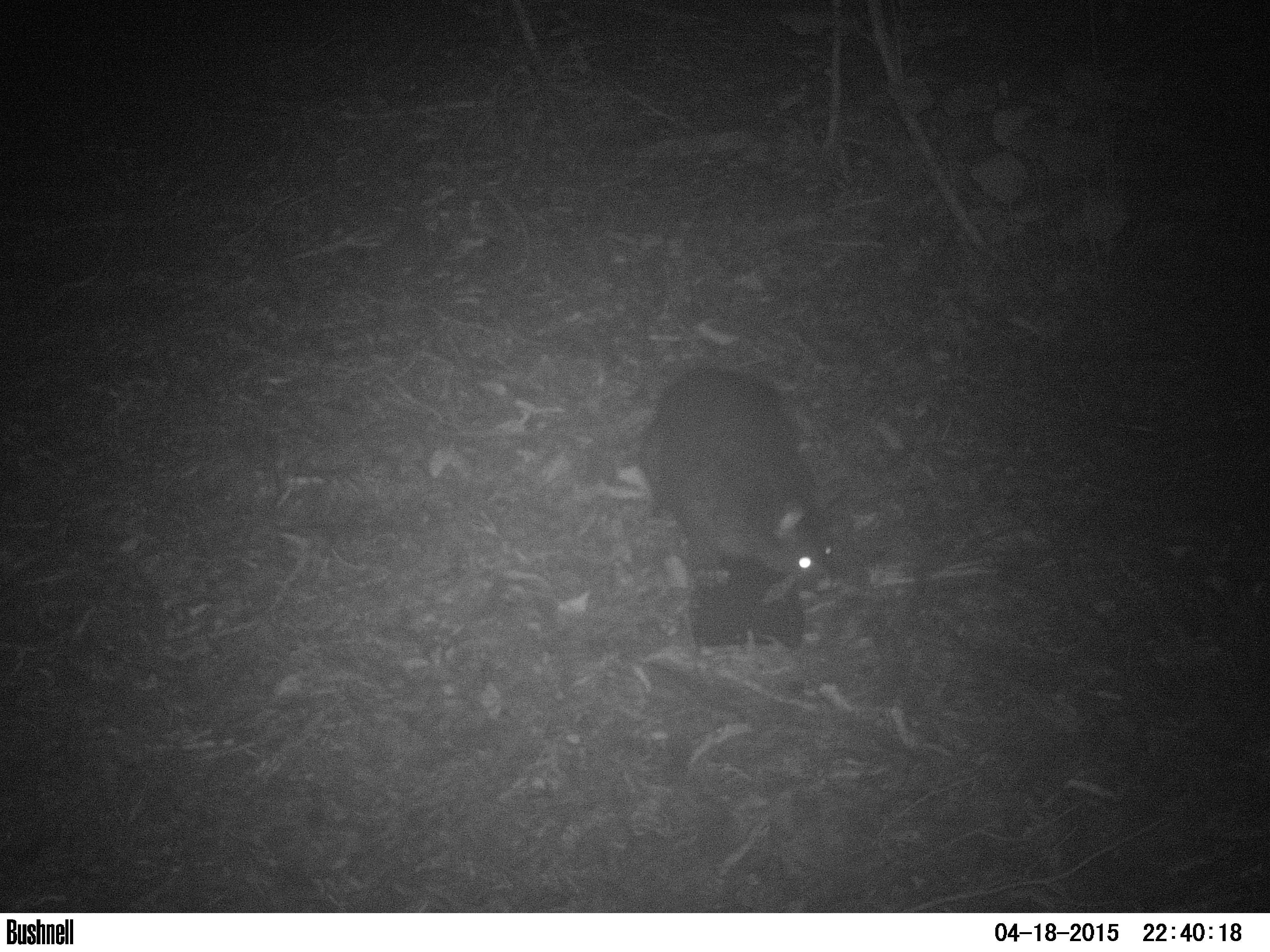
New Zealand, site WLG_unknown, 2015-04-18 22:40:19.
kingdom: Animalia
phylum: Chordata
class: Mammalia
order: Carnivora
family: Felidae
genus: Felis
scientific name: Felis catus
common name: domestic cat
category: cat